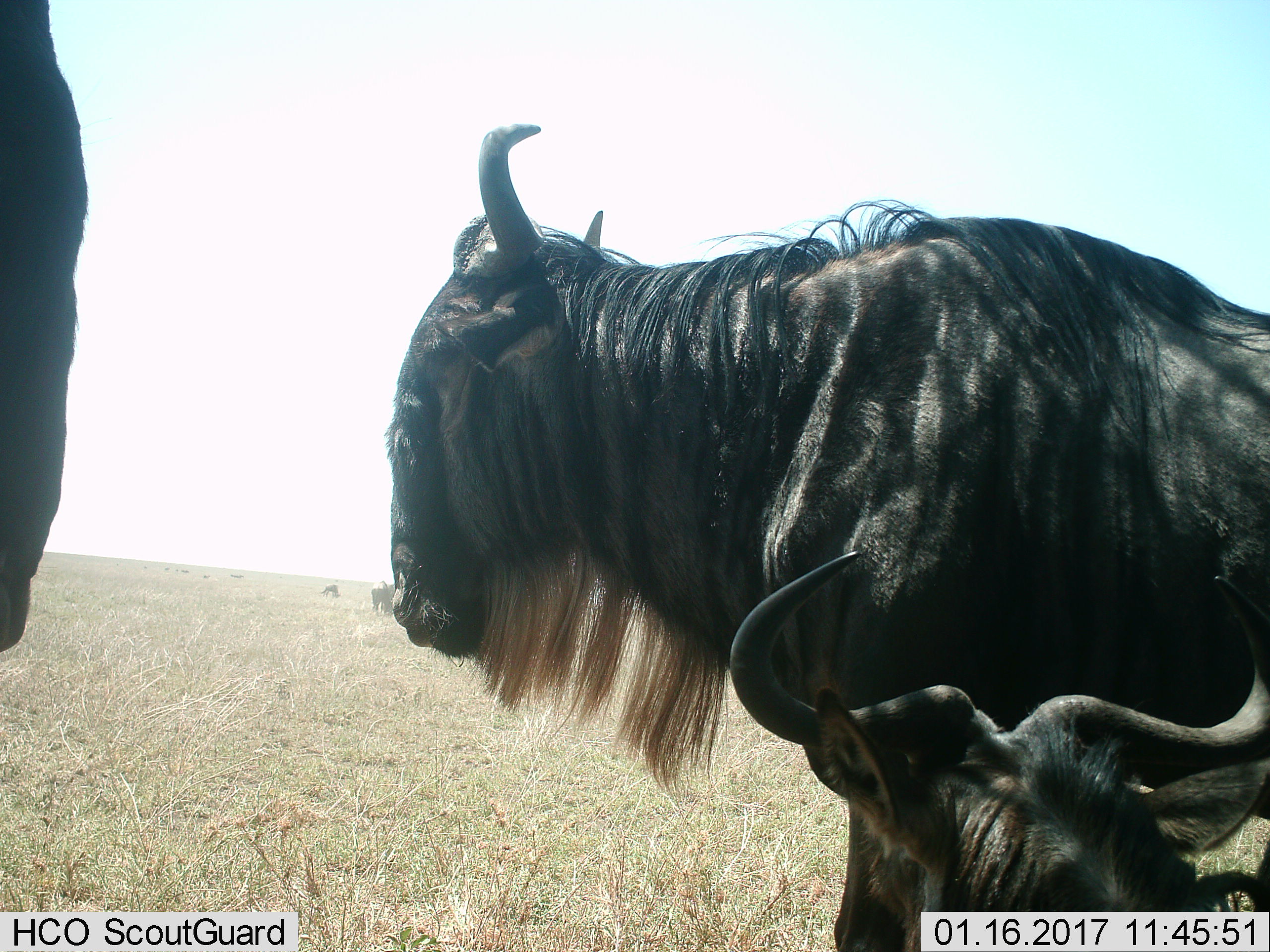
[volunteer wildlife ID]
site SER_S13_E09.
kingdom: Animalia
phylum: Chordata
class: Mammalia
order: Artiodactyla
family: Bovidae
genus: Connochaetes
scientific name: Connochaetes taurinus taurinus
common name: blue wildebeest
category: wildebeestblue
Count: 10.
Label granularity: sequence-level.